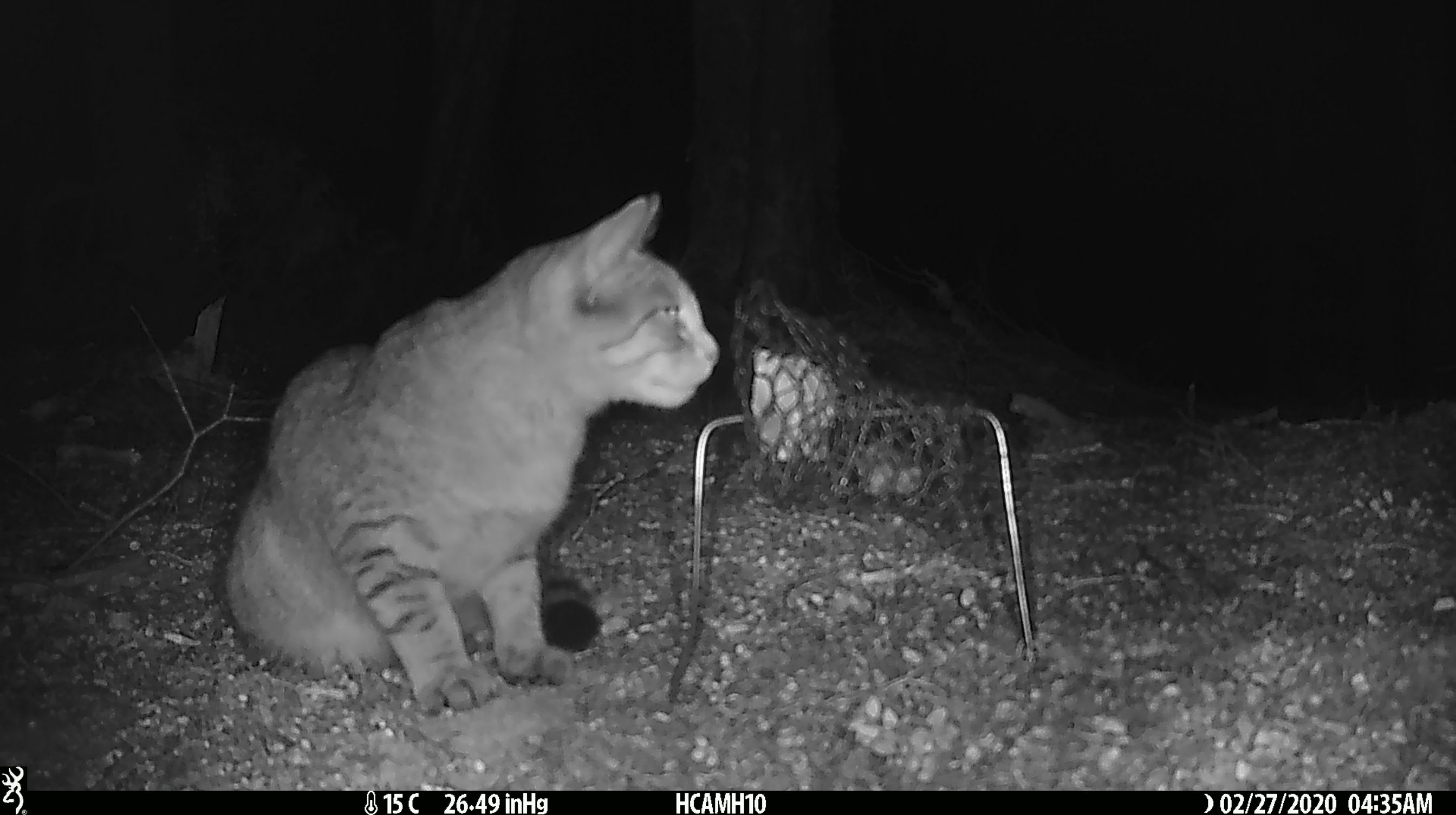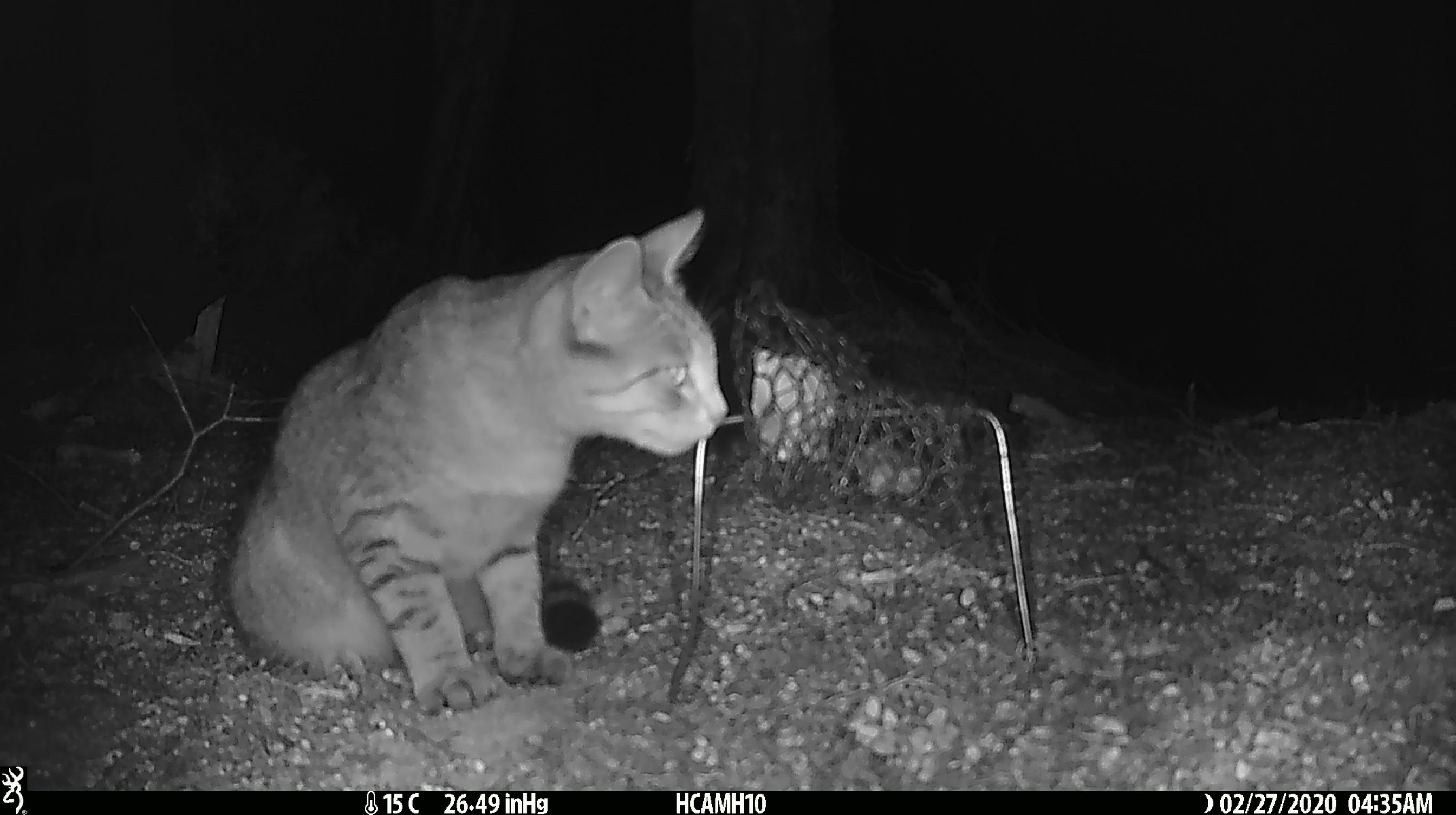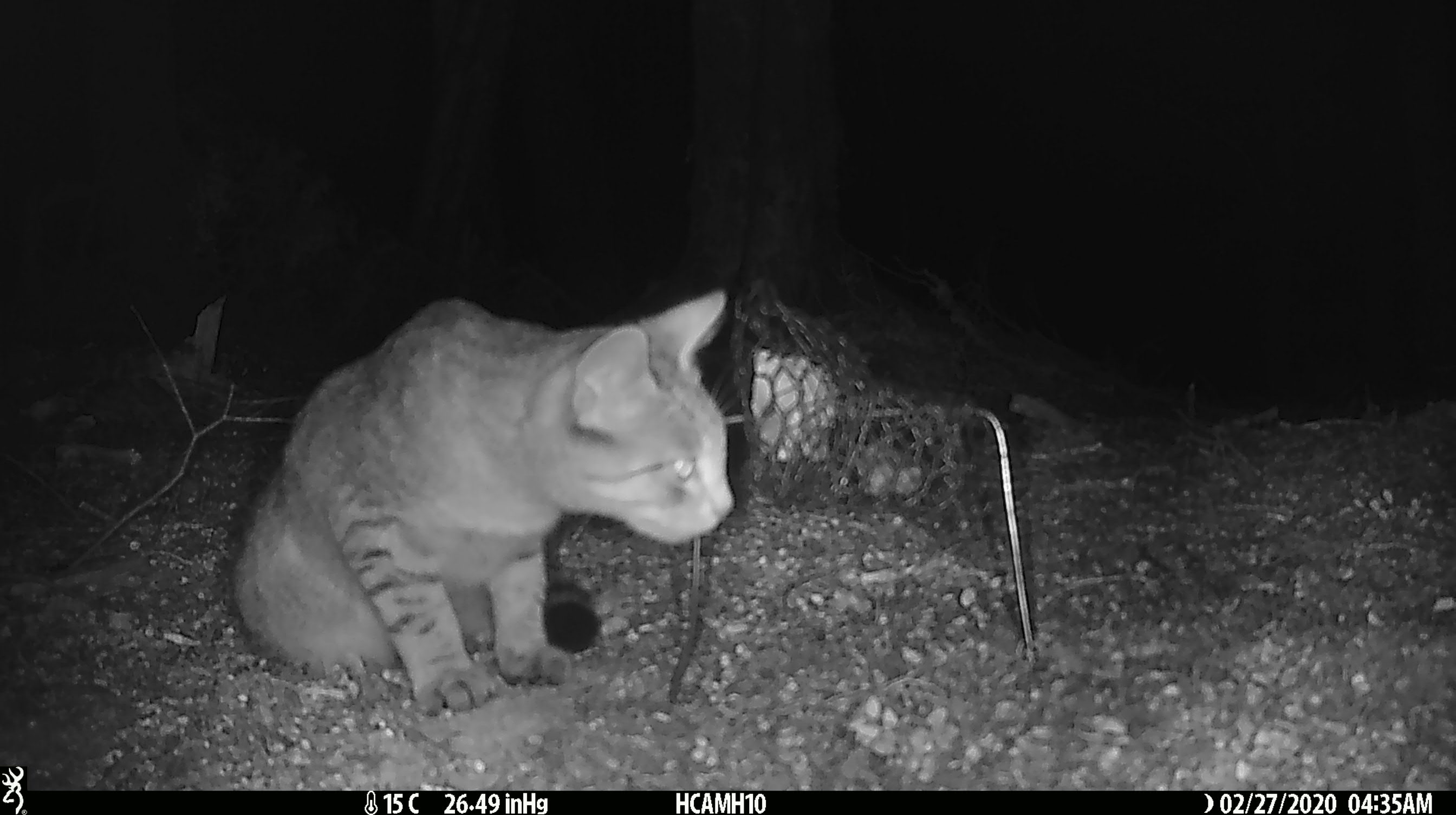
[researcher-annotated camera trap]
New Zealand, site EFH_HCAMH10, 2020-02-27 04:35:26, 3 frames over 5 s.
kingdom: Animalia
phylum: Chordata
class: Mammalia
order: Carnivora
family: Felidae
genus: Felis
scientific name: Felis catus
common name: domestic cat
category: cat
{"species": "cat (domestic cat) (Felis catus)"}